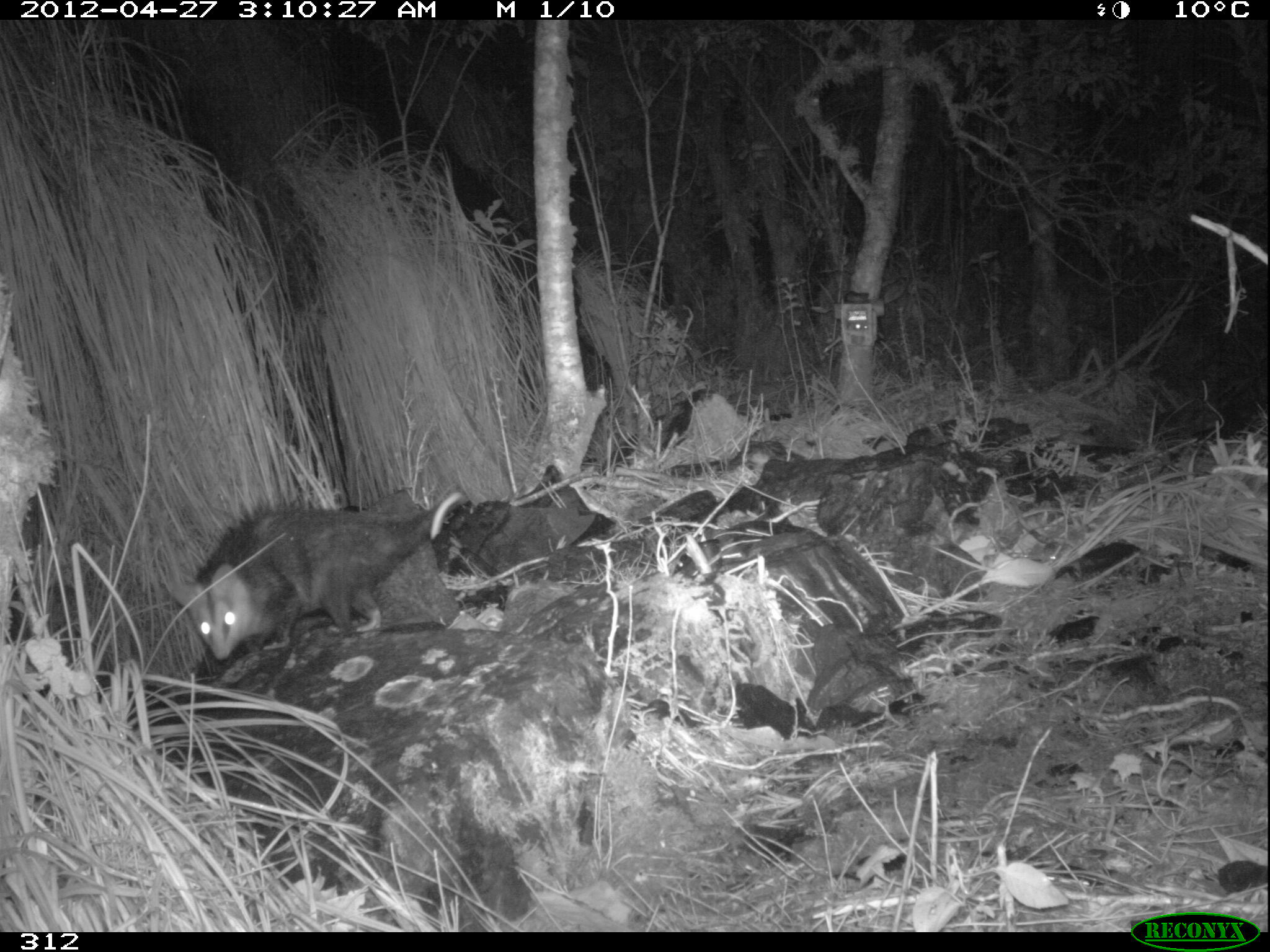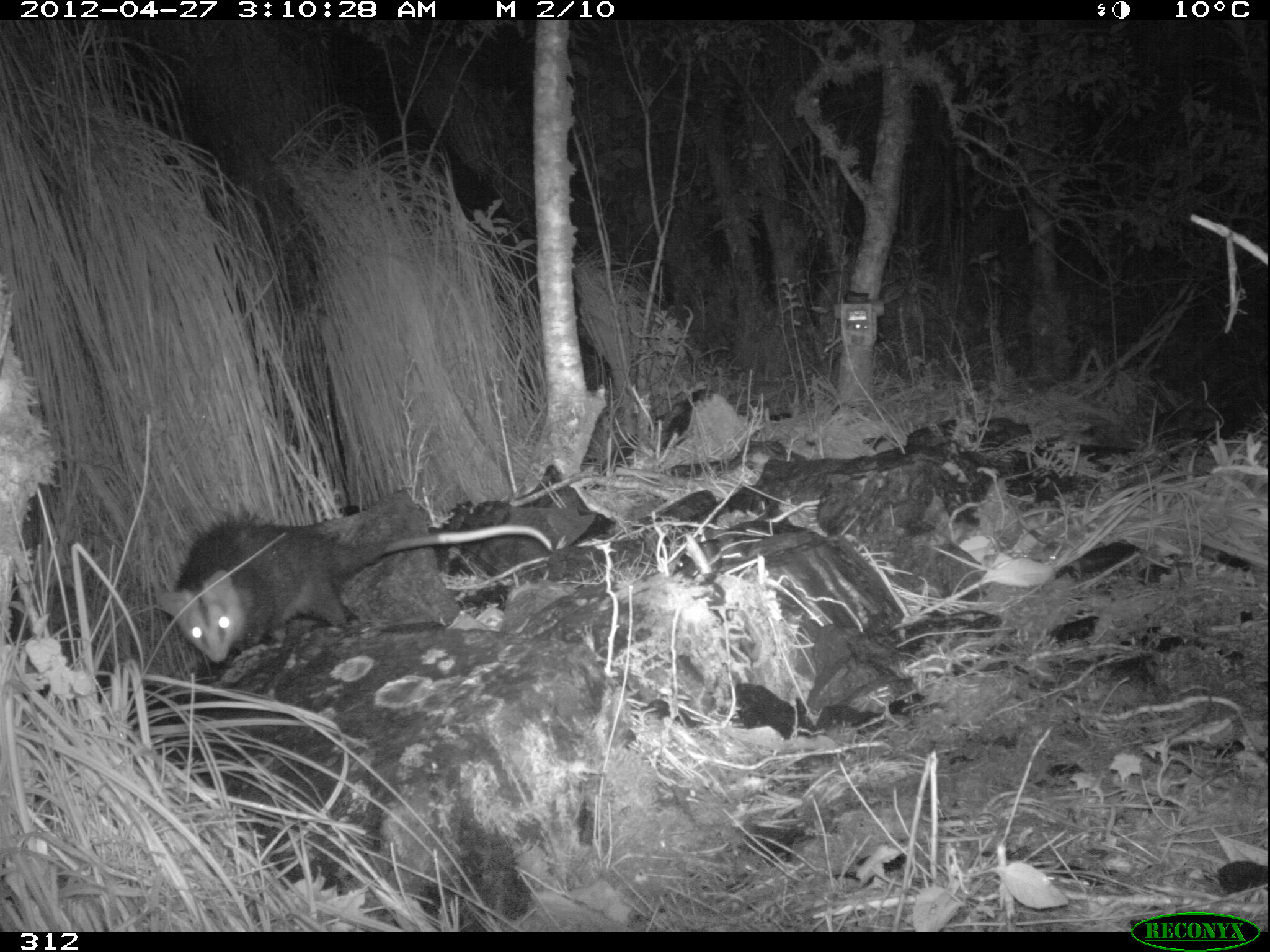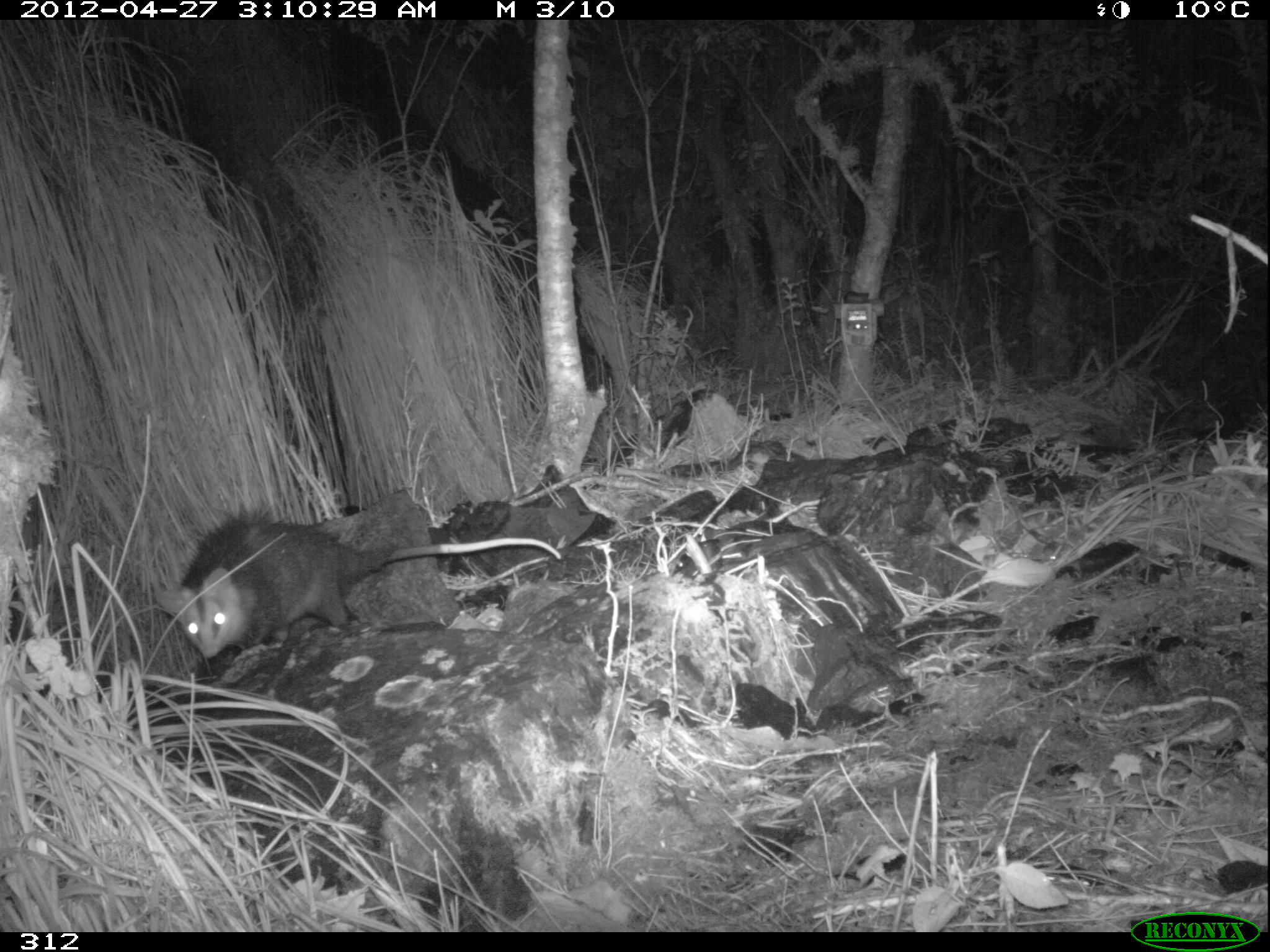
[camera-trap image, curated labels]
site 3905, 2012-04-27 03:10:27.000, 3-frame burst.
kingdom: Animalia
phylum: Chordata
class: Mammalia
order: Didelphimorphia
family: Didelphidae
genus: Didelphis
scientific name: Didelphis pernigra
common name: andean white-eared opossum